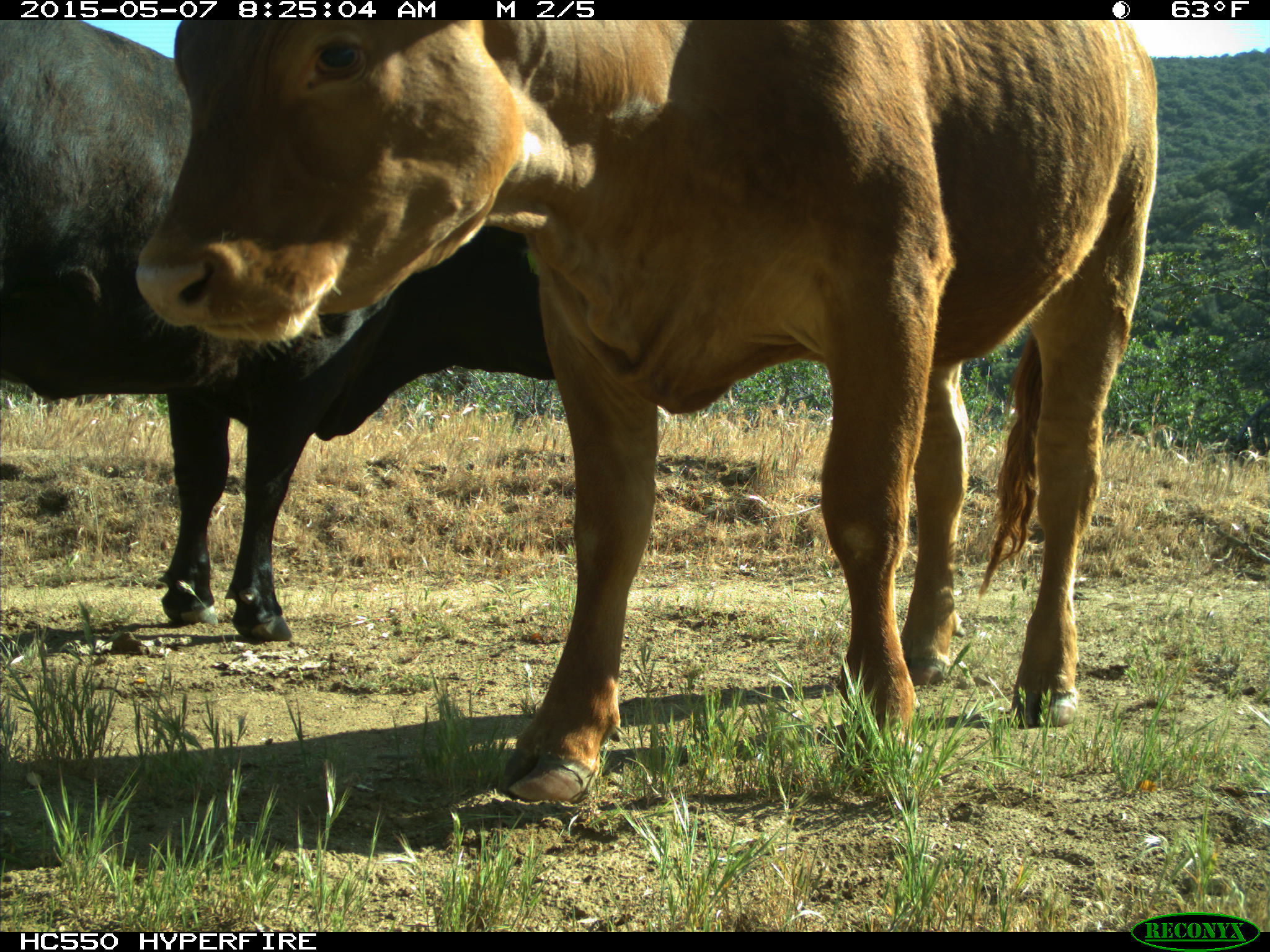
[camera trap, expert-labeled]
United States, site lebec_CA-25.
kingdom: Animalia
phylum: Chordata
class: Mammalia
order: Artiodactyla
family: Bovidae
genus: Bos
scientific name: Bos taurus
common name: domestic cow